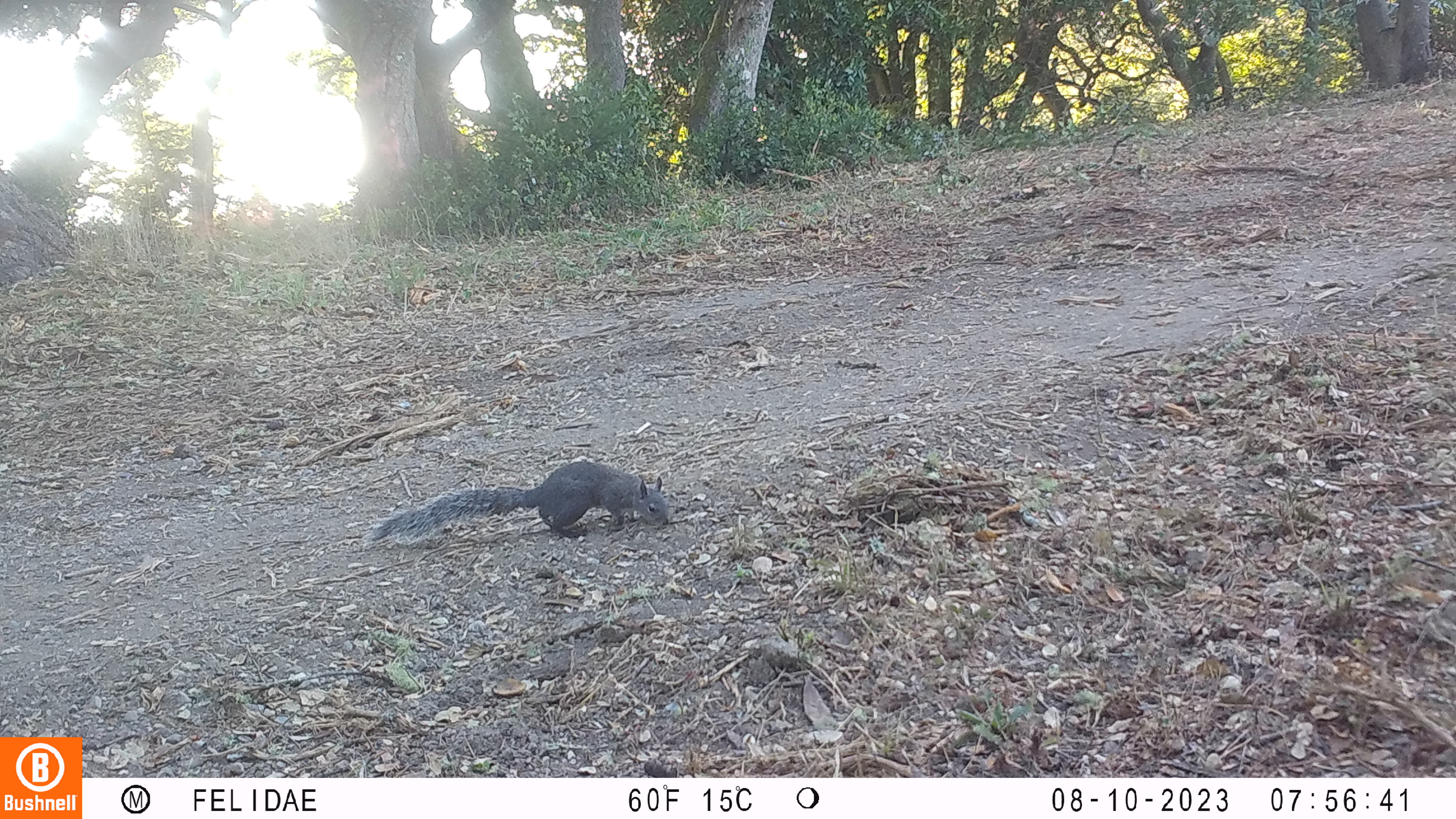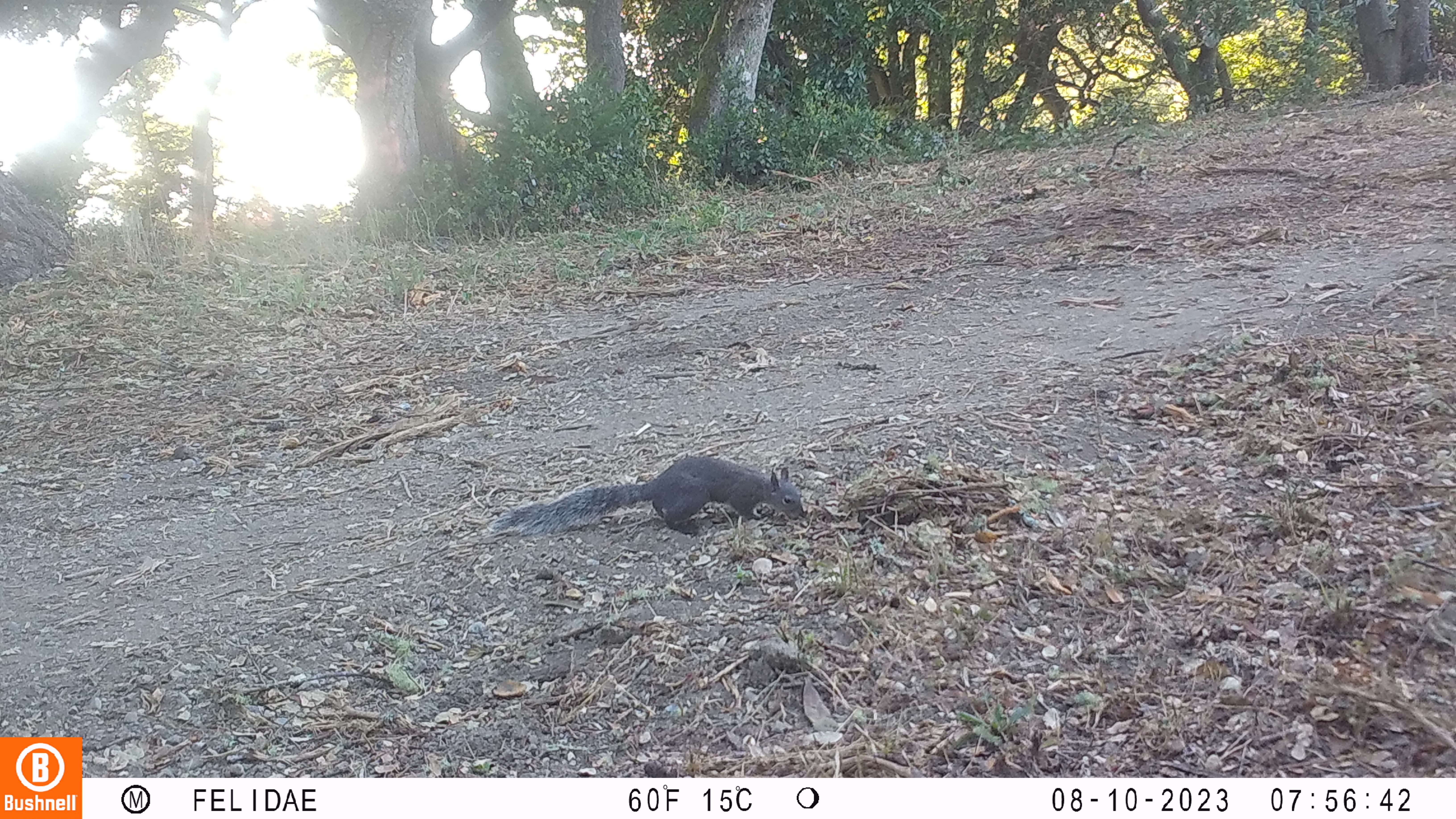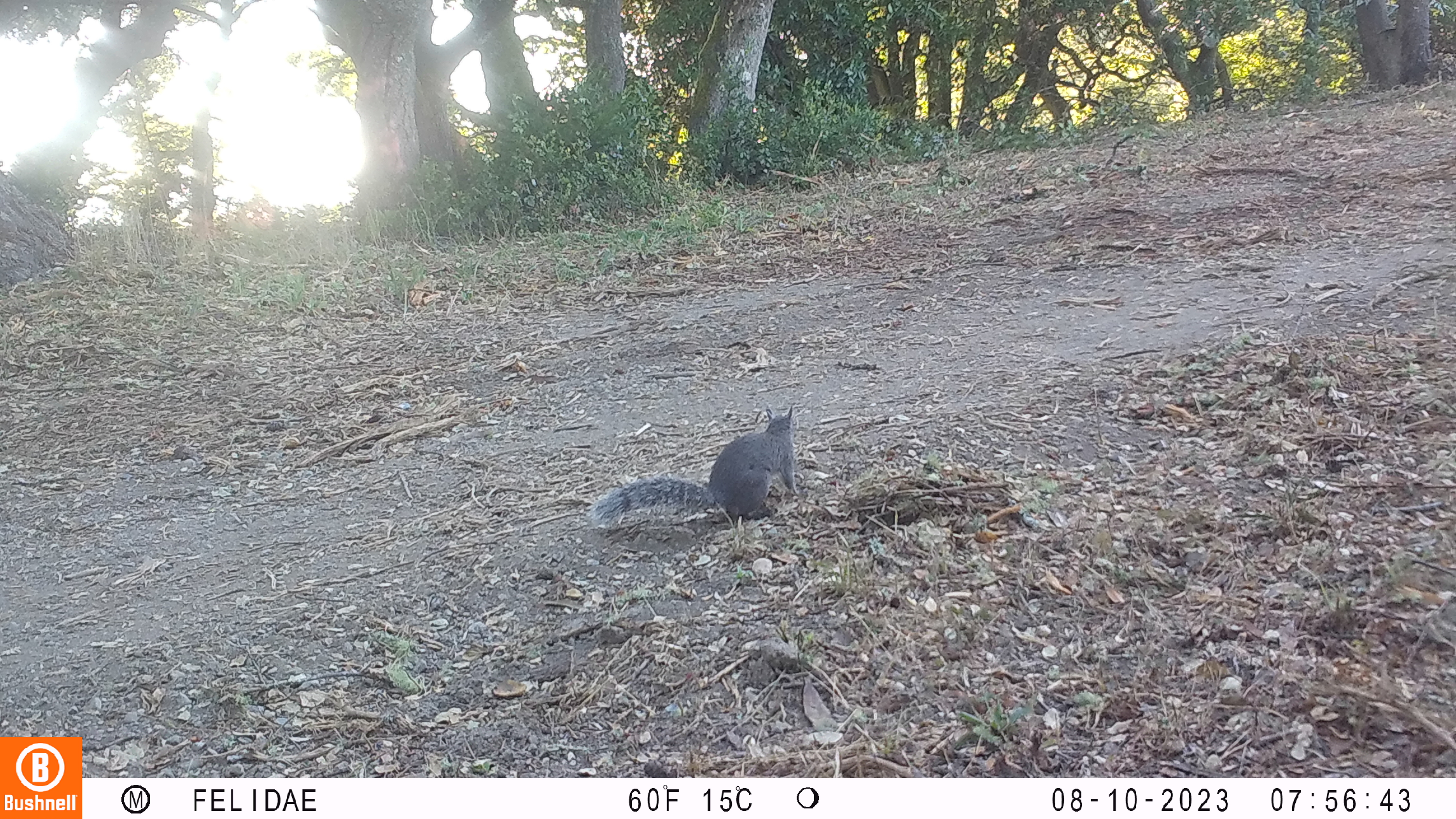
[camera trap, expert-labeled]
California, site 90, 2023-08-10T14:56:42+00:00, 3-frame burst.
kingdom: Animalia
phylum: Chordata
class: Mammalia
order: Rodentia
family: Sciuridae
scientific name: Sciuridae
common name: squirrel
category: unknown squirrel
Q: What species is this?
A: Unknown squirrel (squirrel) (Sciuridae).